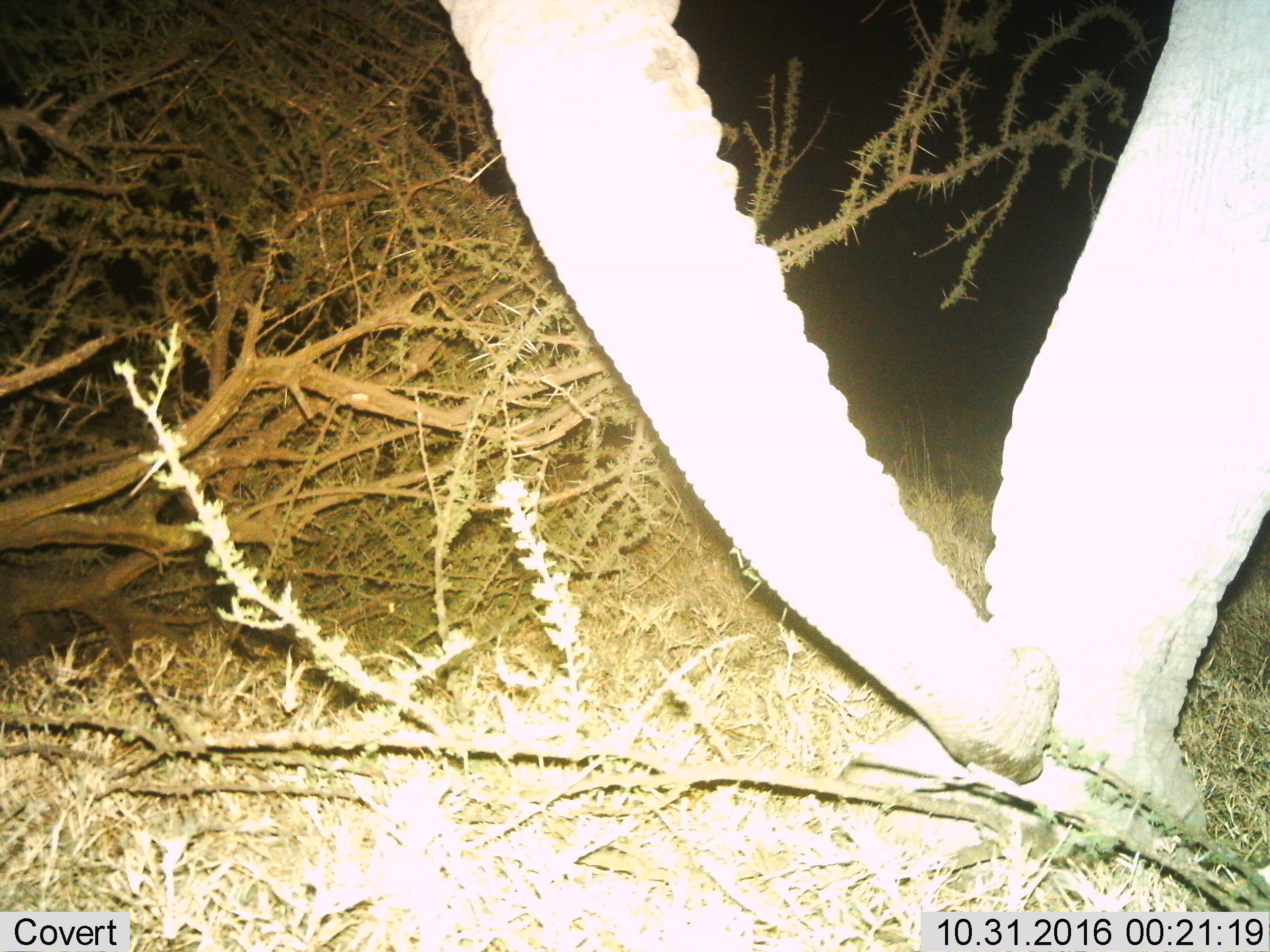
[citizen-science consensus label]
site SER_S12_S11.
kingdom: Animalia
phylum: Chordata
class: Mammalia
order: Proboscidea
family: Elephantidae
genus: Loxodonta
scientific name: Loxodonta africana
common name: african bush elephant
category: elephant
Elephant (african bush elephant) (Loxodonta africana), count 1. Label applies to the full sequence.